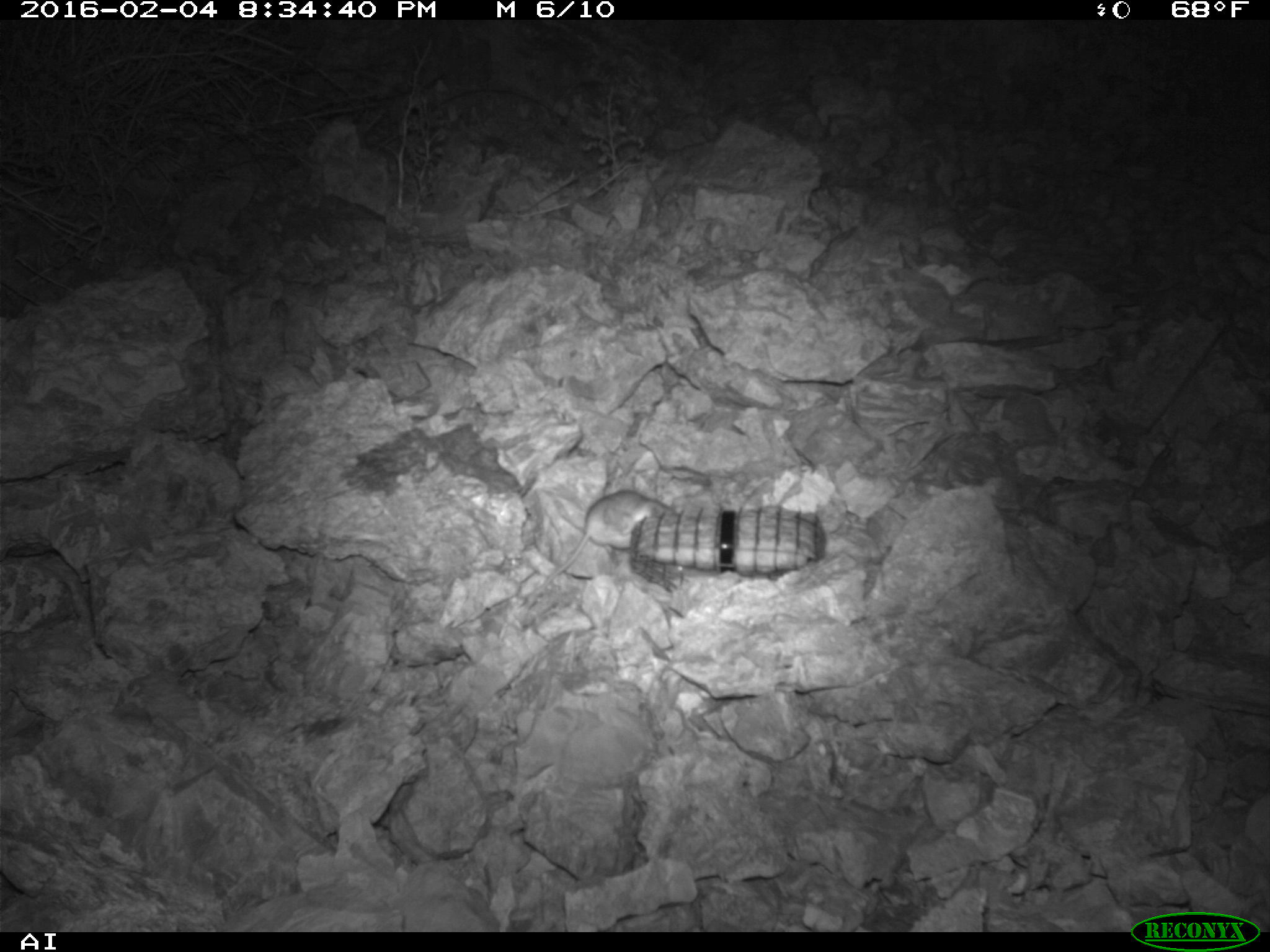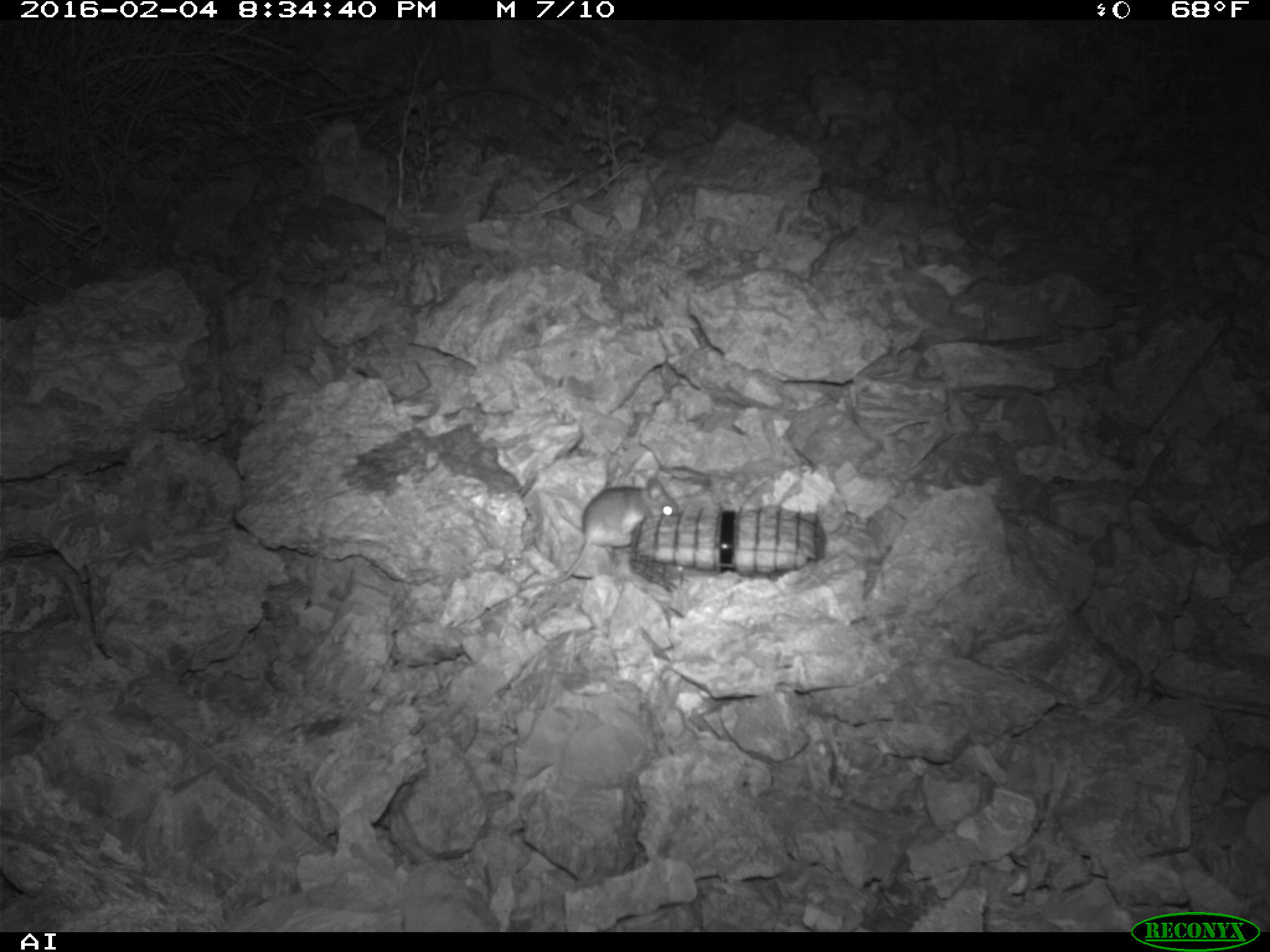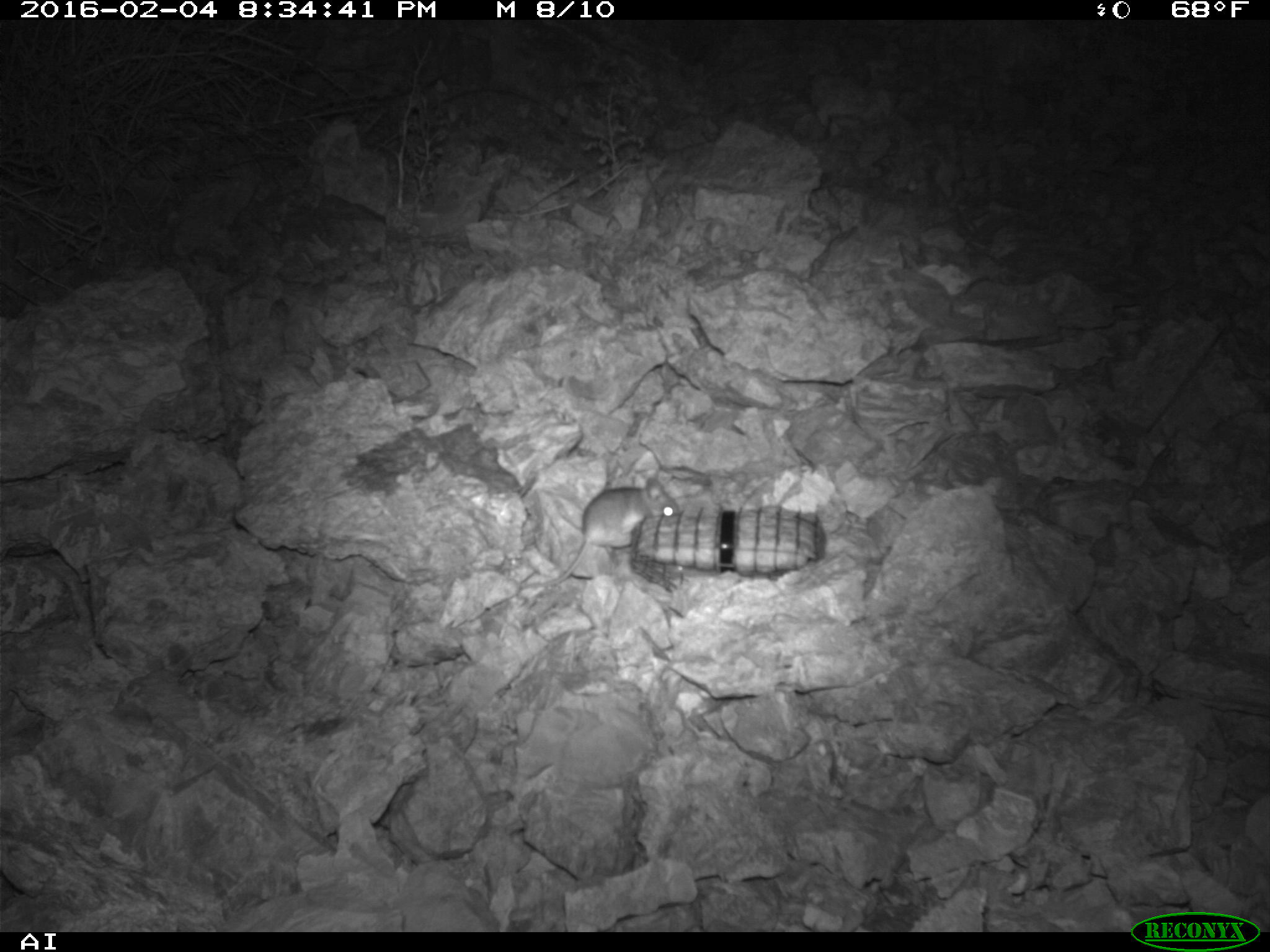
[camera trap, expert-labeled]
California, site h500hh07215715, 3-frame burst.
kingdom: Animalia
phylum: Chordata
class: Mammalia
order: Rodentia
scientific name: Rodentia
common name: rodent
Rodent (Rodentia).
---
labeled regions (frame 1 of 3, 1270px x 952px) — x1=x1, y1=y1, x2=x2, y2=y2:
rodent: x1=534, y1=490, x2=677, y2=596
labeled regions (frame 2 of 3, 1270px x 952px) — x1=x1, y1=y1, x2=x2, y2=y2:
rodent: x1=518, y1=478, x2=678, y2=591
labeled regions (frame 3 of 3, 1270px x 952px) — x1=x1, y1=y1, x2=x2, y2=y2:
rodent: x1=520, y1=477, x2=681, y2=589